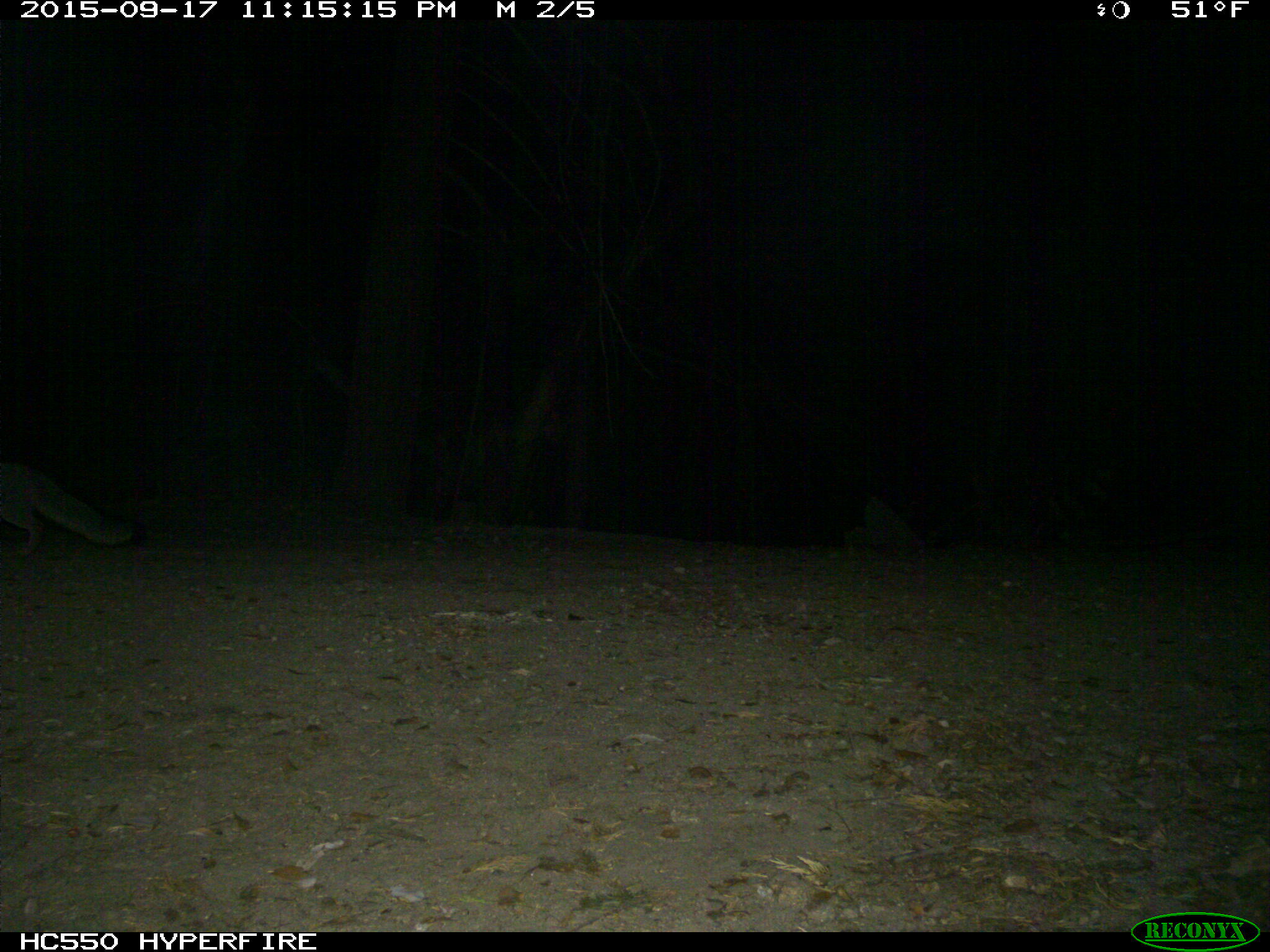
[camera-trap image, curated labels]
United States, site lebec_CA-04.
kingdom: Animalia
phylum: Chordata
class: Mammalia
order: Carnivora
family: Canidae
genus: Urocyon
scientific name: Urocyon cinereoargenteus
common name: gray fox